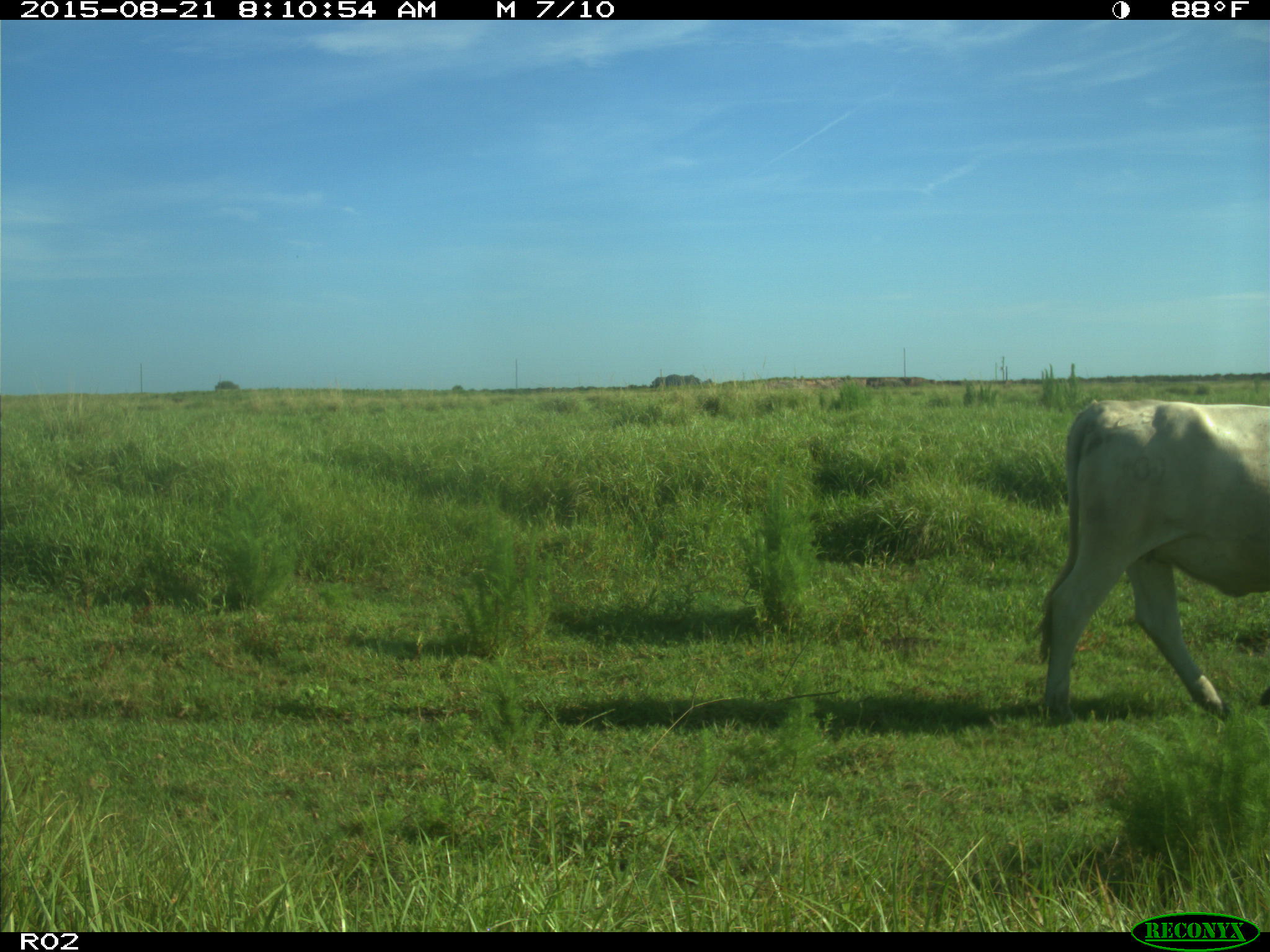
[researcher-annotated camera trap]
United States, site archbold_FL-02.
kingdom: Animalia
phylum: Chordata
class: Mammalia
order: Artiodactyla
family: Bovidae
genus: Bos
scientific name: Bos taurus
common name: domestic cow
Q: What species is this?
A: Bos taurus (domestic cow).